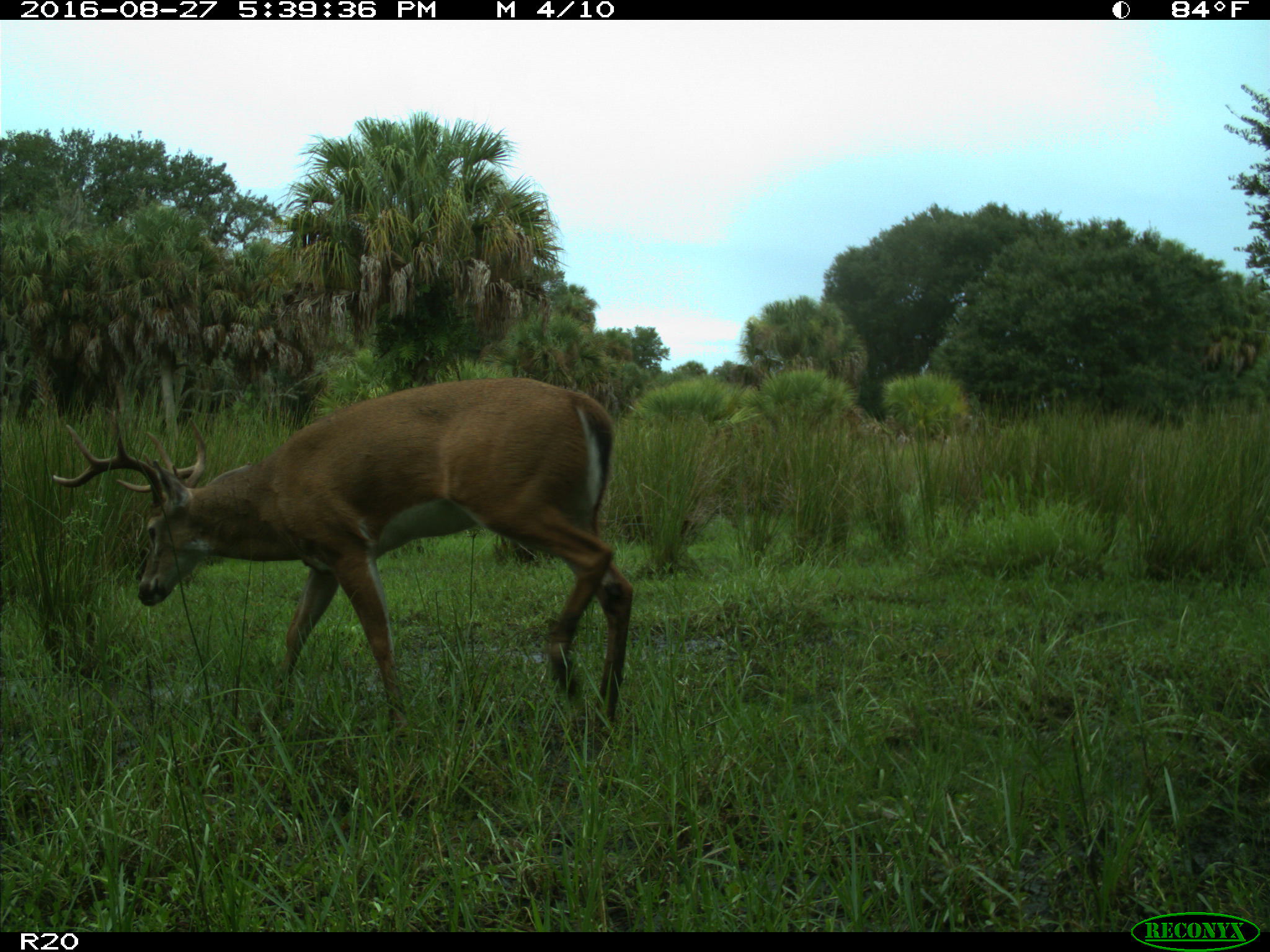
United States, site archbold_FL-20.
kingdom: Animalia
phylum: Chordata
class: Mammalia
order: Artiodactyla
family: Cervidae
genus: Odocoileus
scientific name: Odocoileus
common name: deer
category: unidentified deer